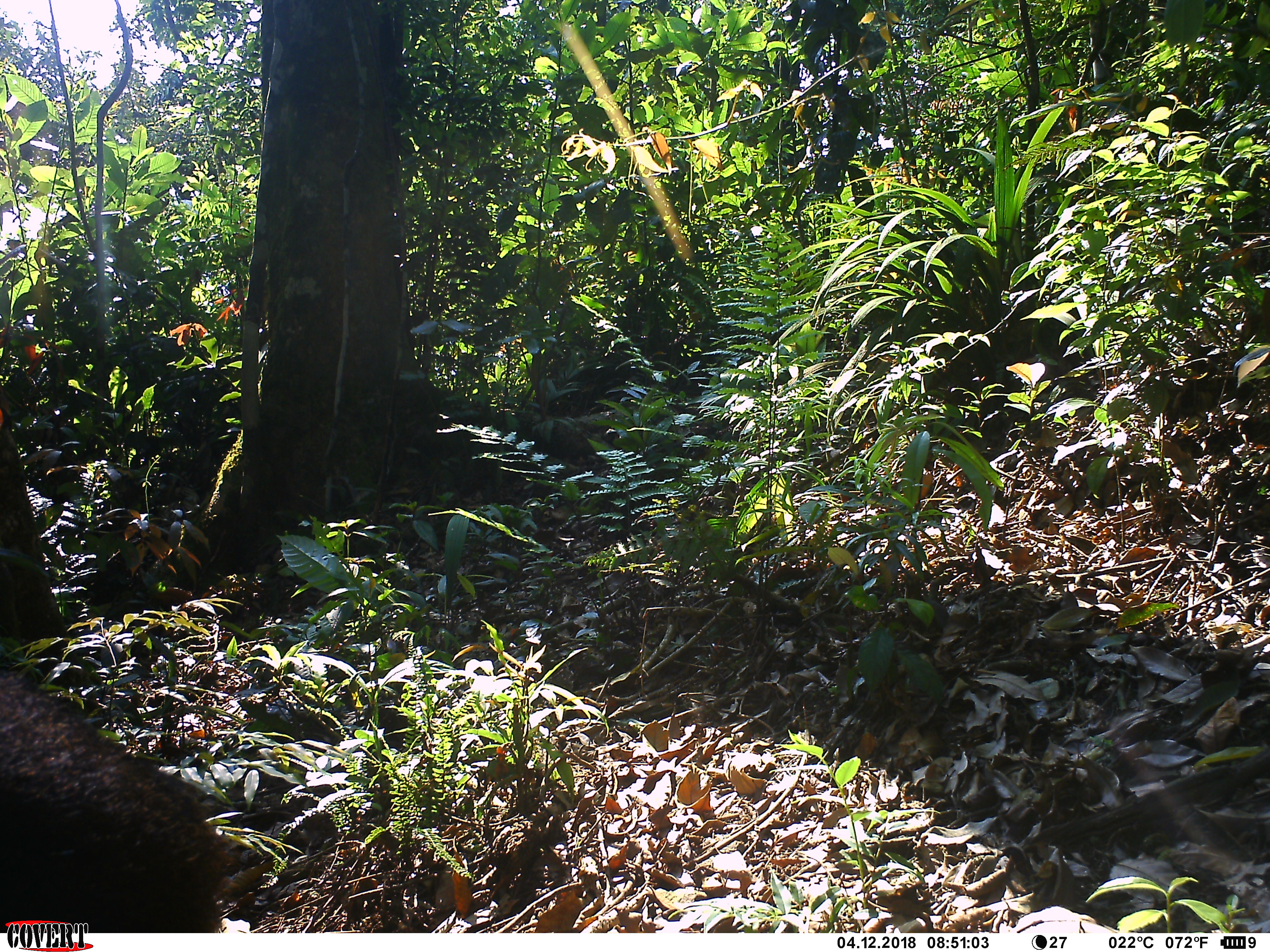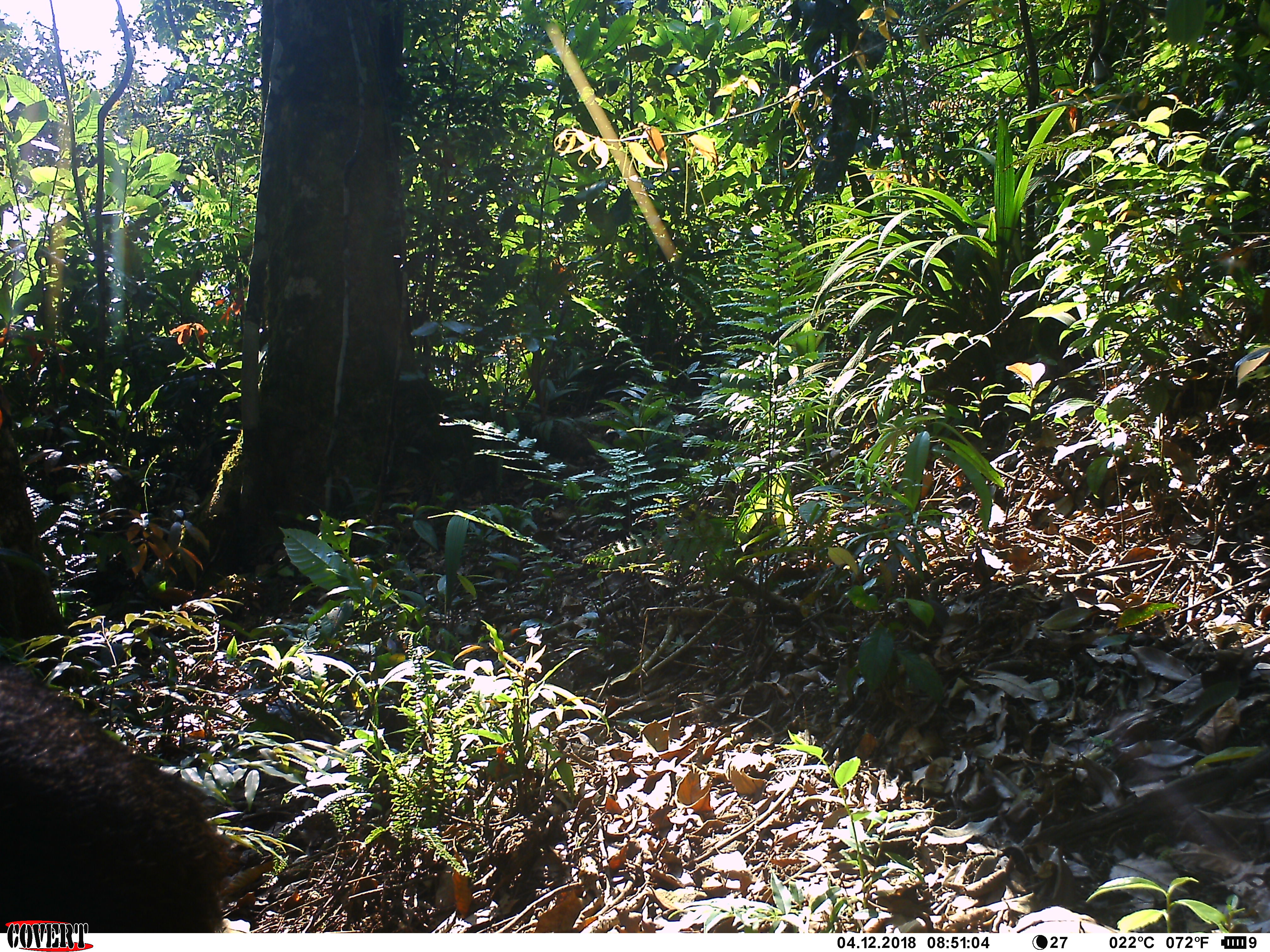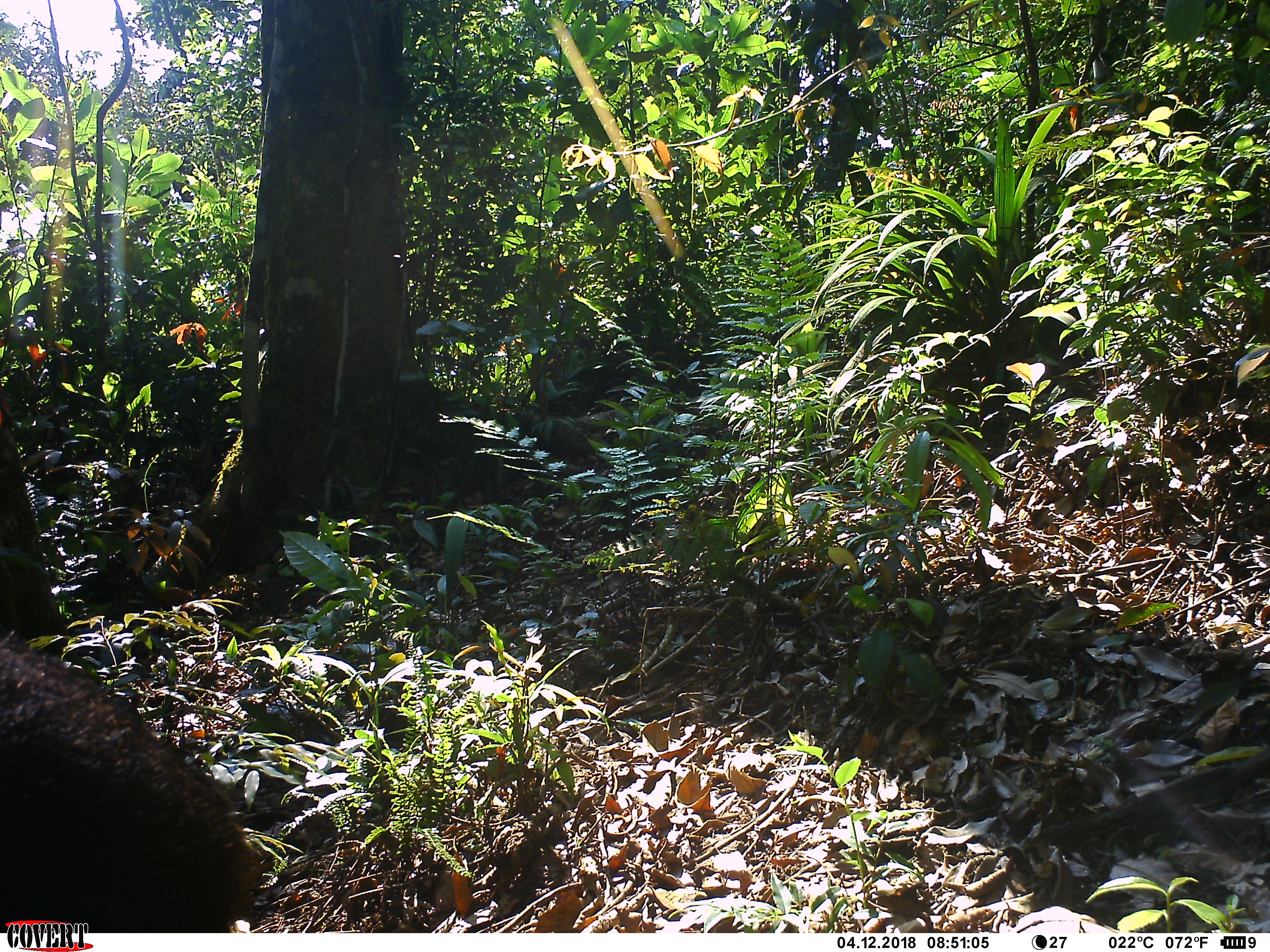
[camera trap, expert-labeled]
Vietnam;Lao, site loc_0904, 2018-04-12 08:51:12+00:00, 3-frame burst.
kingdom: Animalia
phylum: Chordata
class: Mammalia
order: Artiodactyla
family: Bovidae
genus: Capricornis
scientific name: Capricornis sumatraensis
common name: chinese serow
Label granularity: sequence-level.